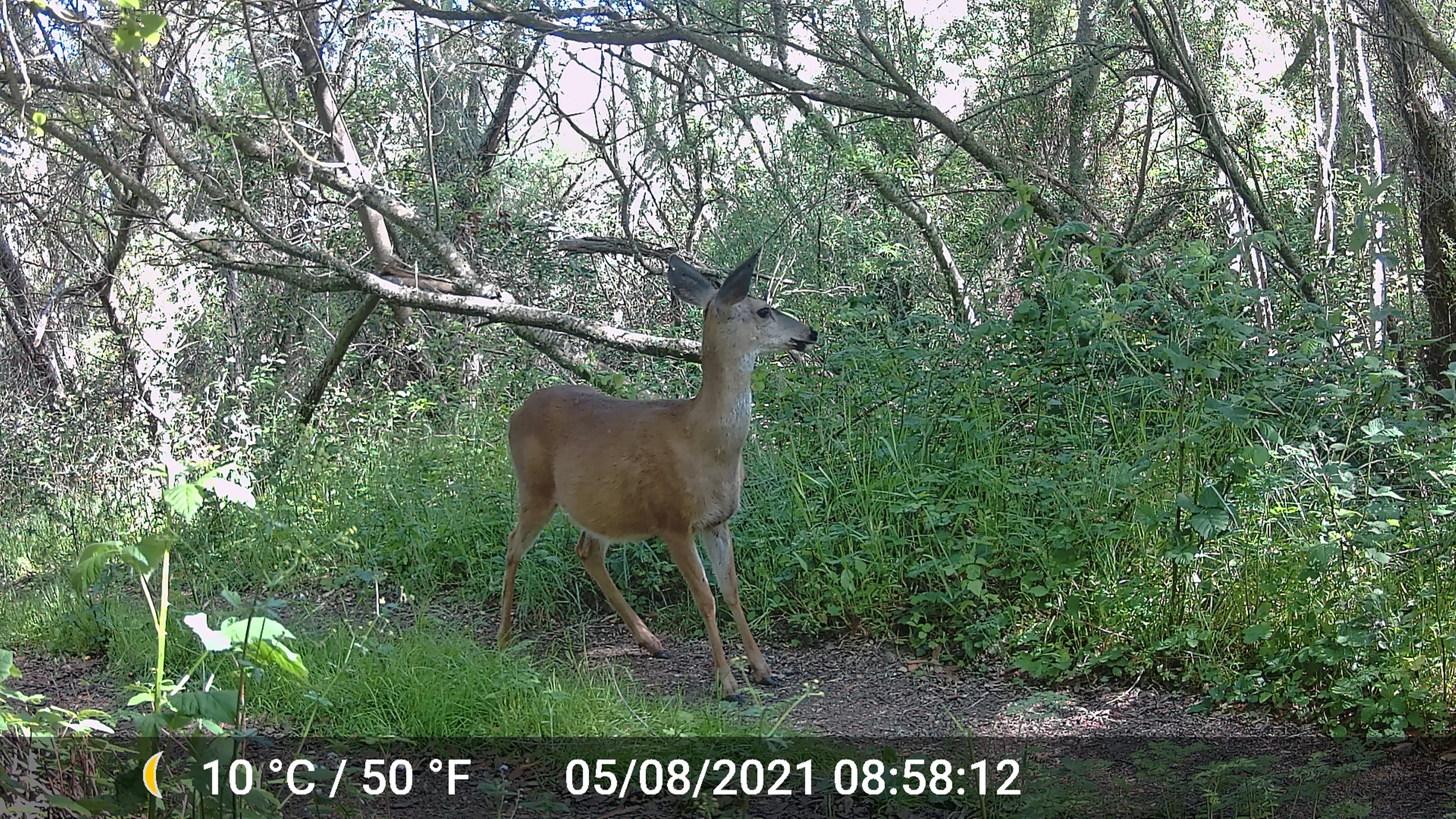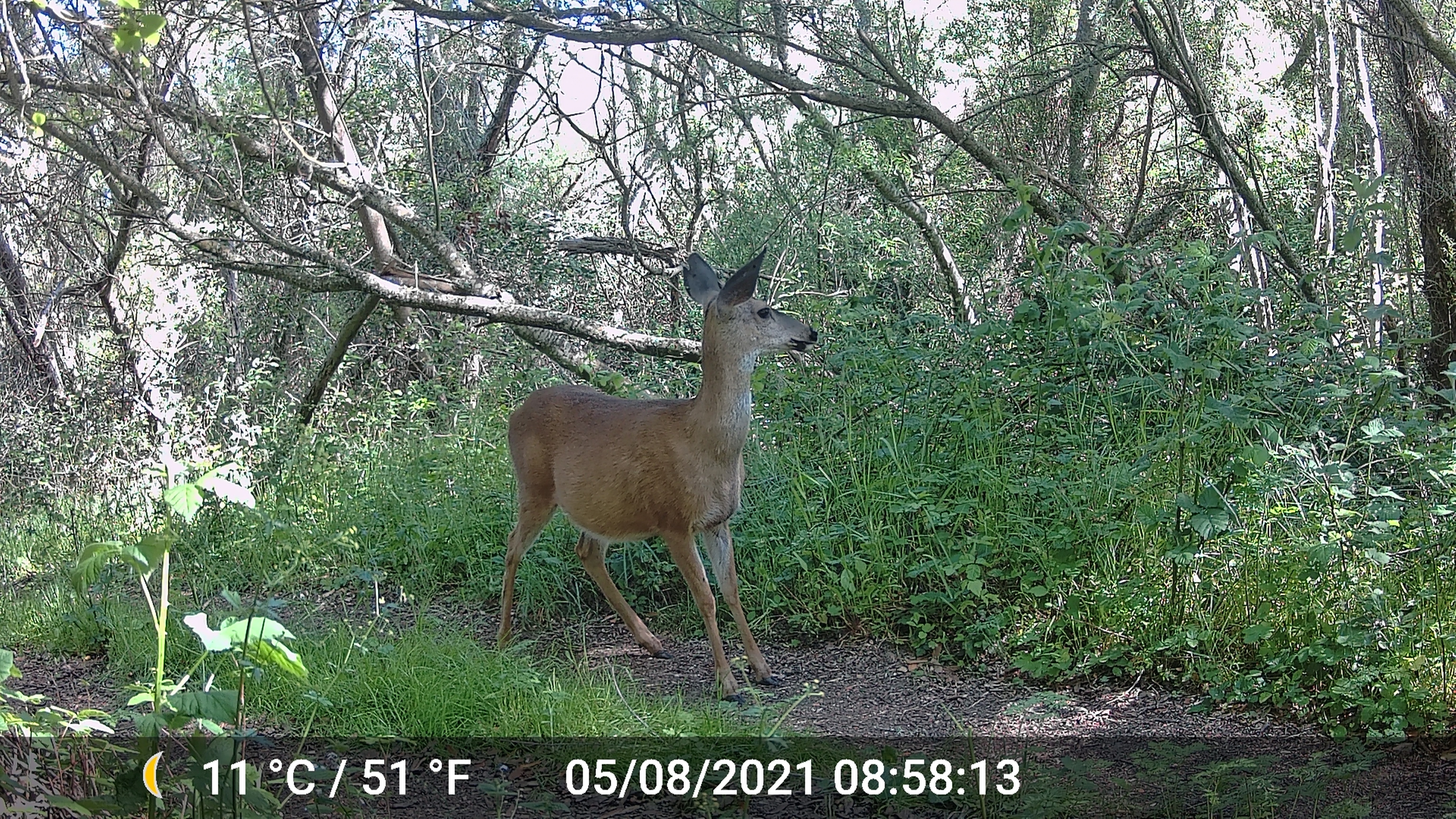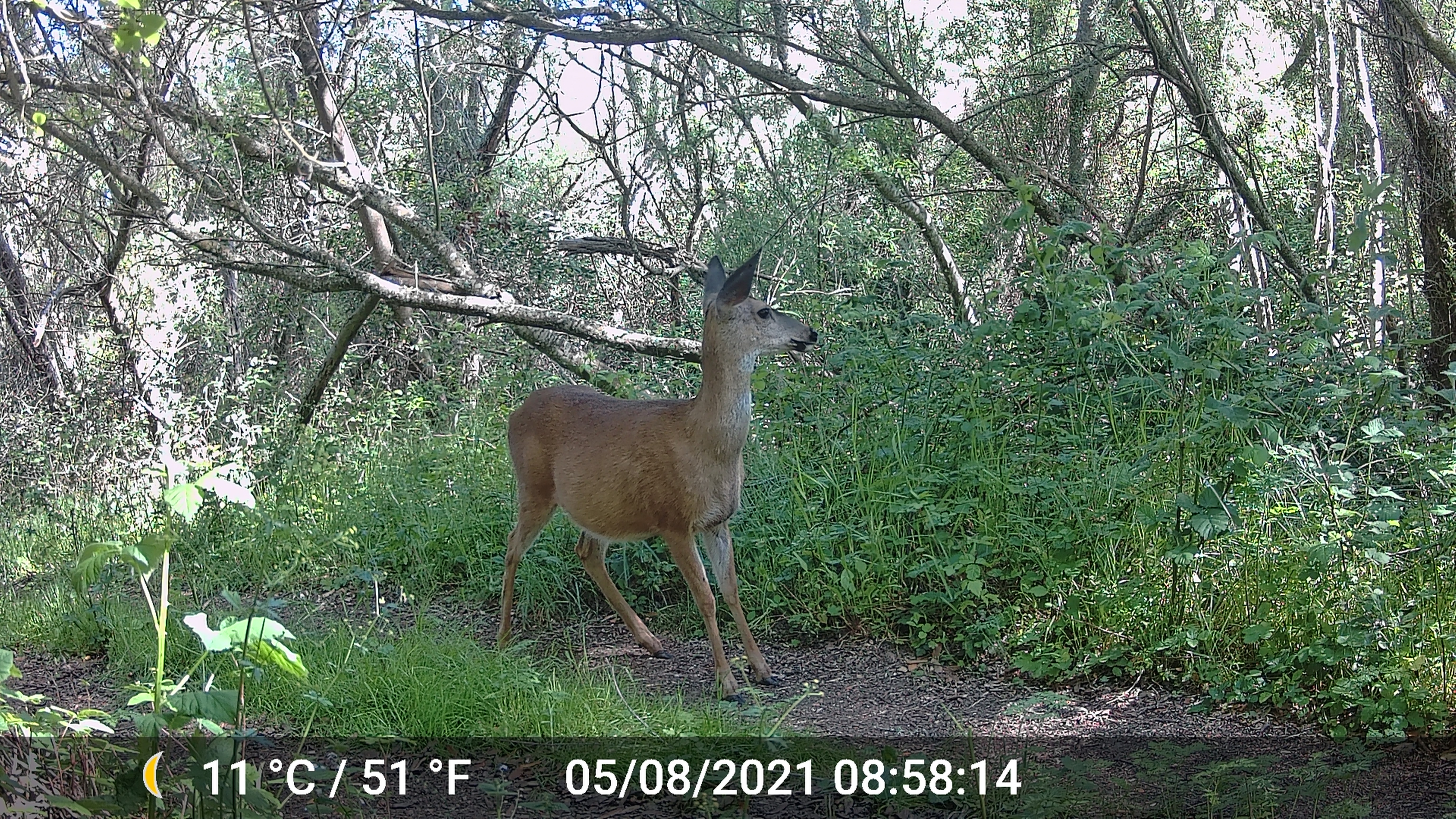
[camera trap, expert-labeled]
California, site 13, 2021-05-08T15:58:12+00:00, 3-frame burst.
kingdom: Animalia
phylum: Chordata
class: Mammalia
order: Artiodactyla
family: Cervidae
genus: Odocoileus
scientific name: Odocoileus hemionus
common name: mule deer